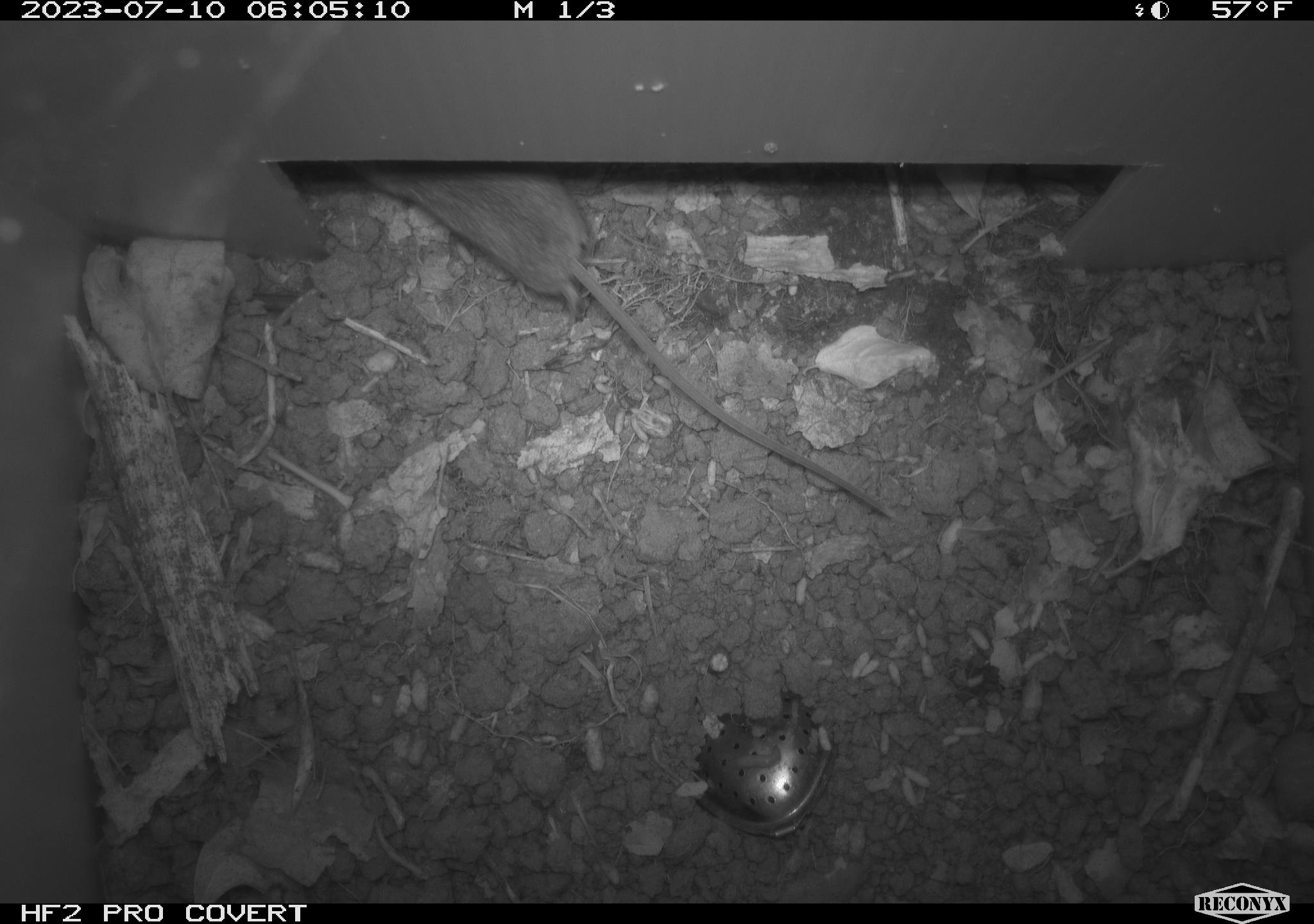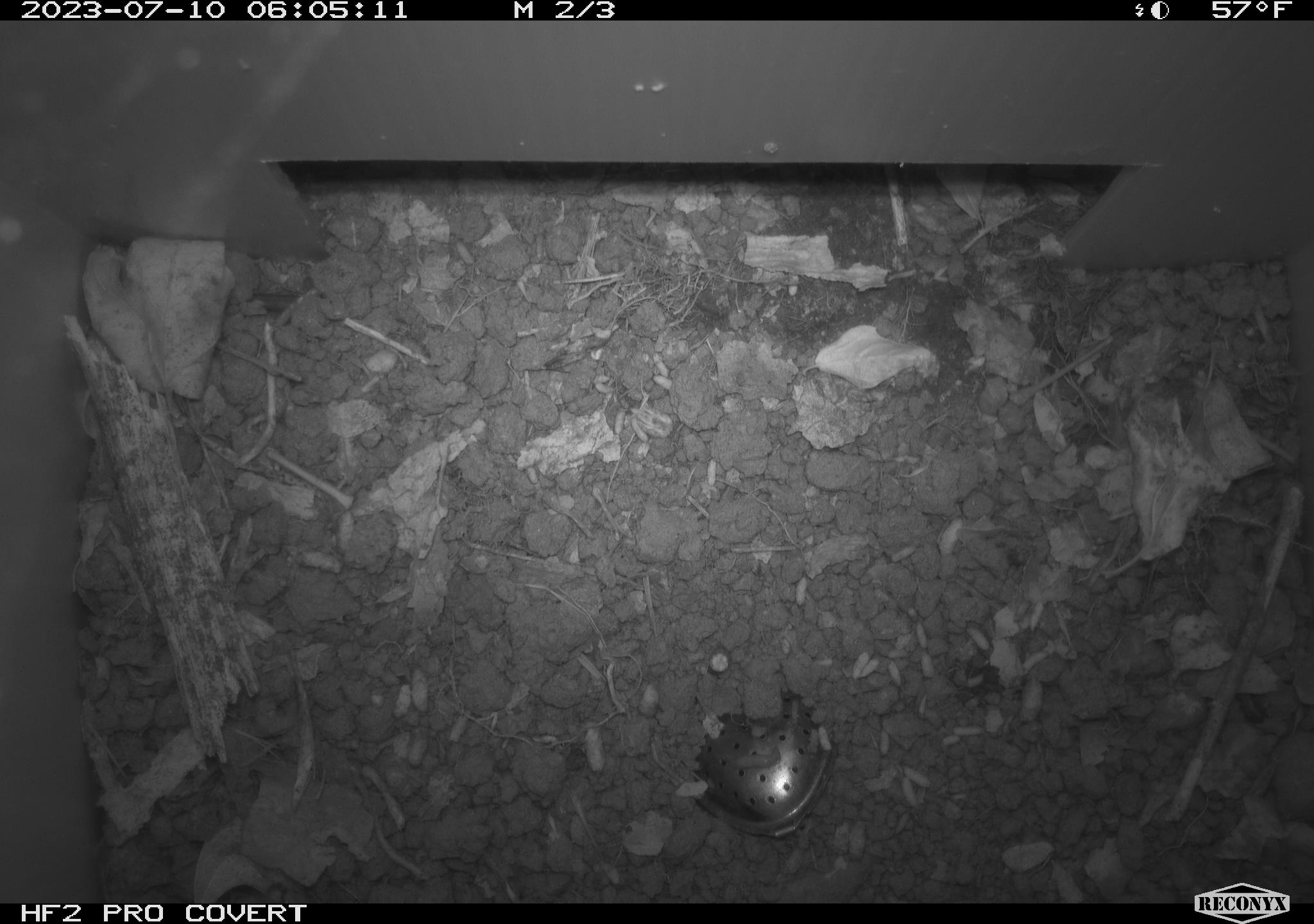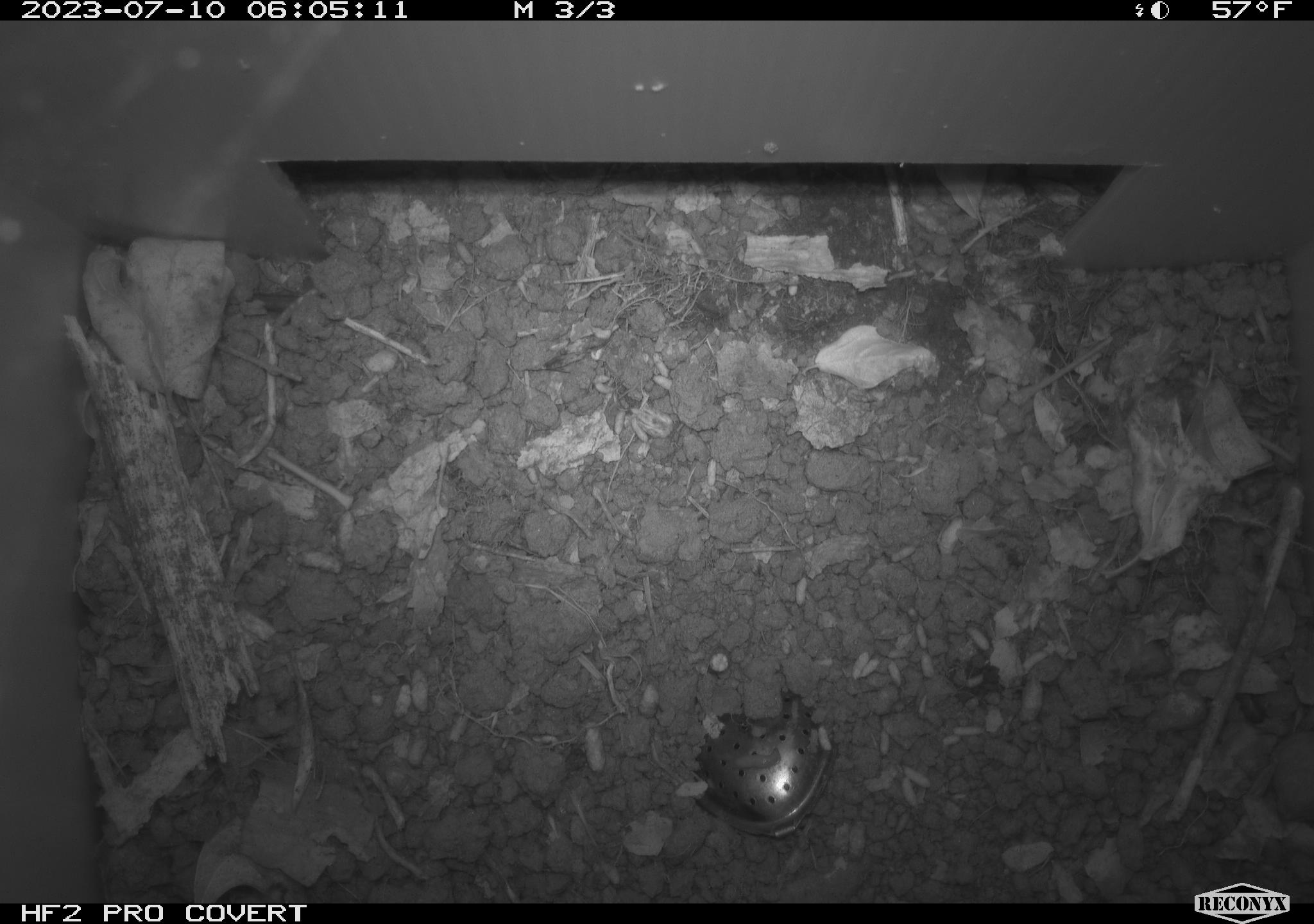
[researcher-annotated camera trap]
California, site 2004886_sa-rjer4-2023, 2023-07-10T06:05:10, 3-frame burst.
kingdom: Animalia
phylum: Chordata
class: Mammalia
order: Rodentia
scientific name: Rodentia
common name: mouse species